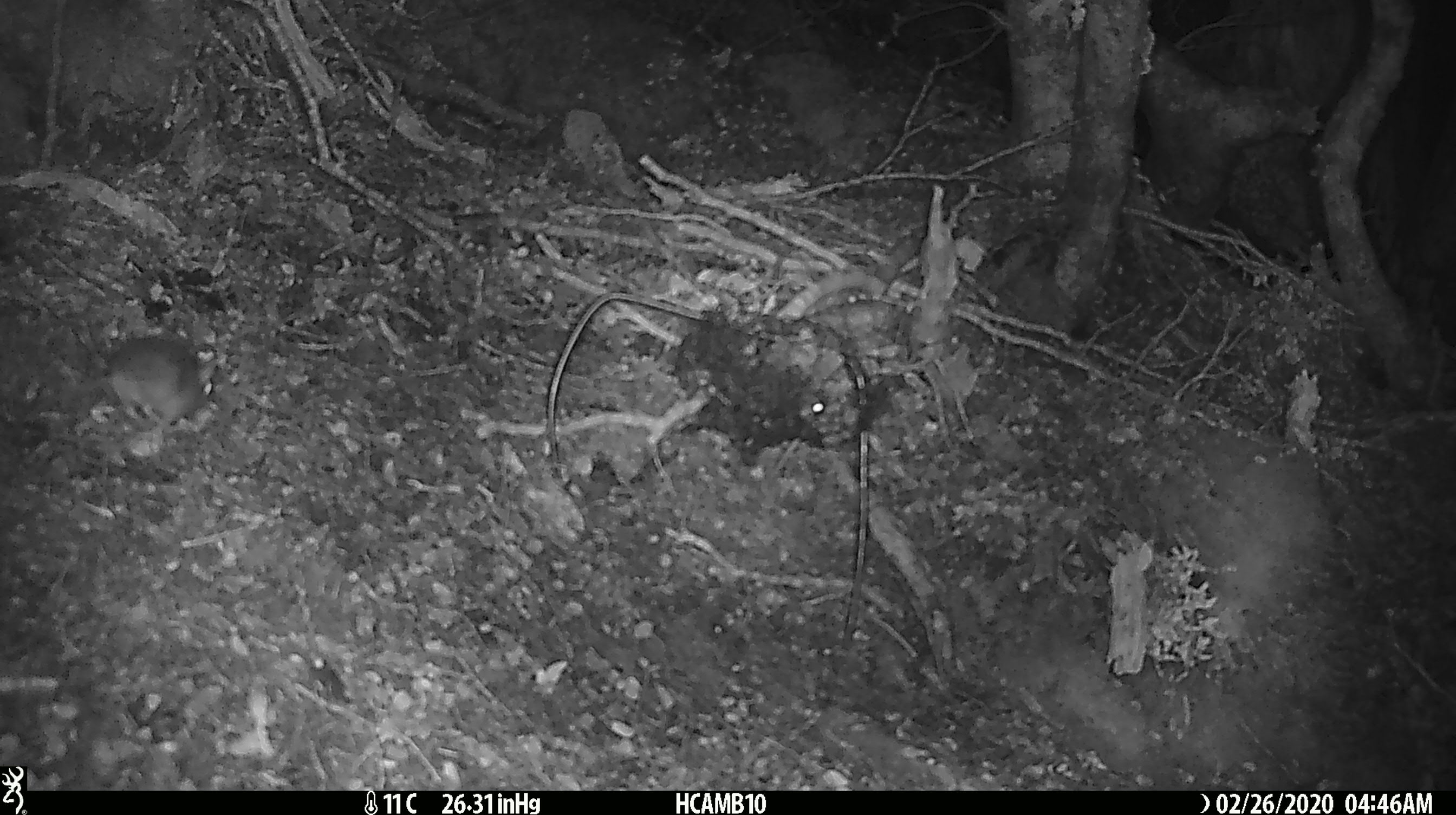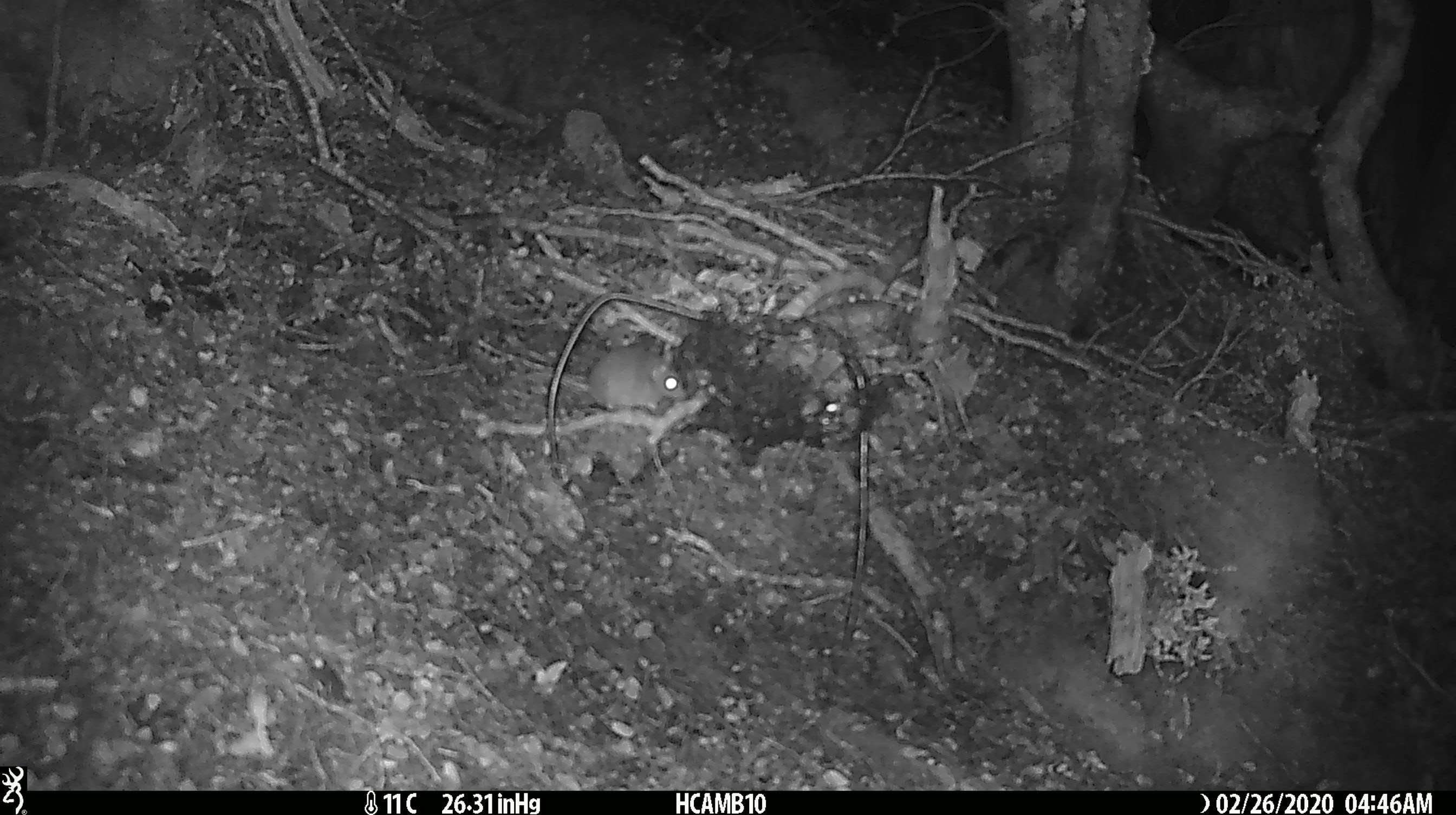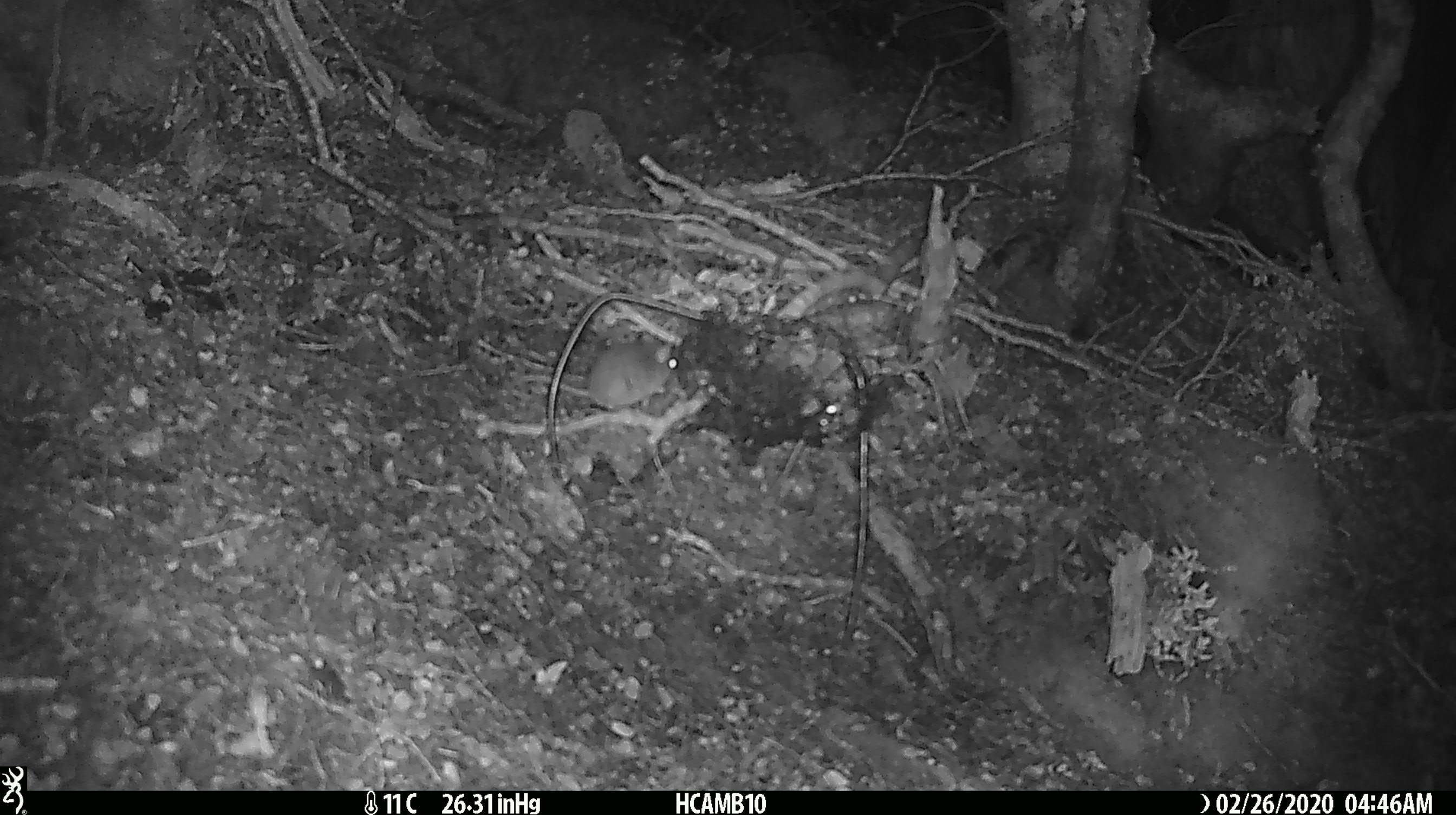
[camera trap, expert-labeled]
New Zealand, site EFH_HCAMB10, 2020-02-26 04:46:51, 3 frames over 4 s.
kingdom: Animalia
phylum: Chordata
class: Mammalia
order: Rodentia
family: Muridae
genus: Mus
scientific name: Mus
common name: mouse